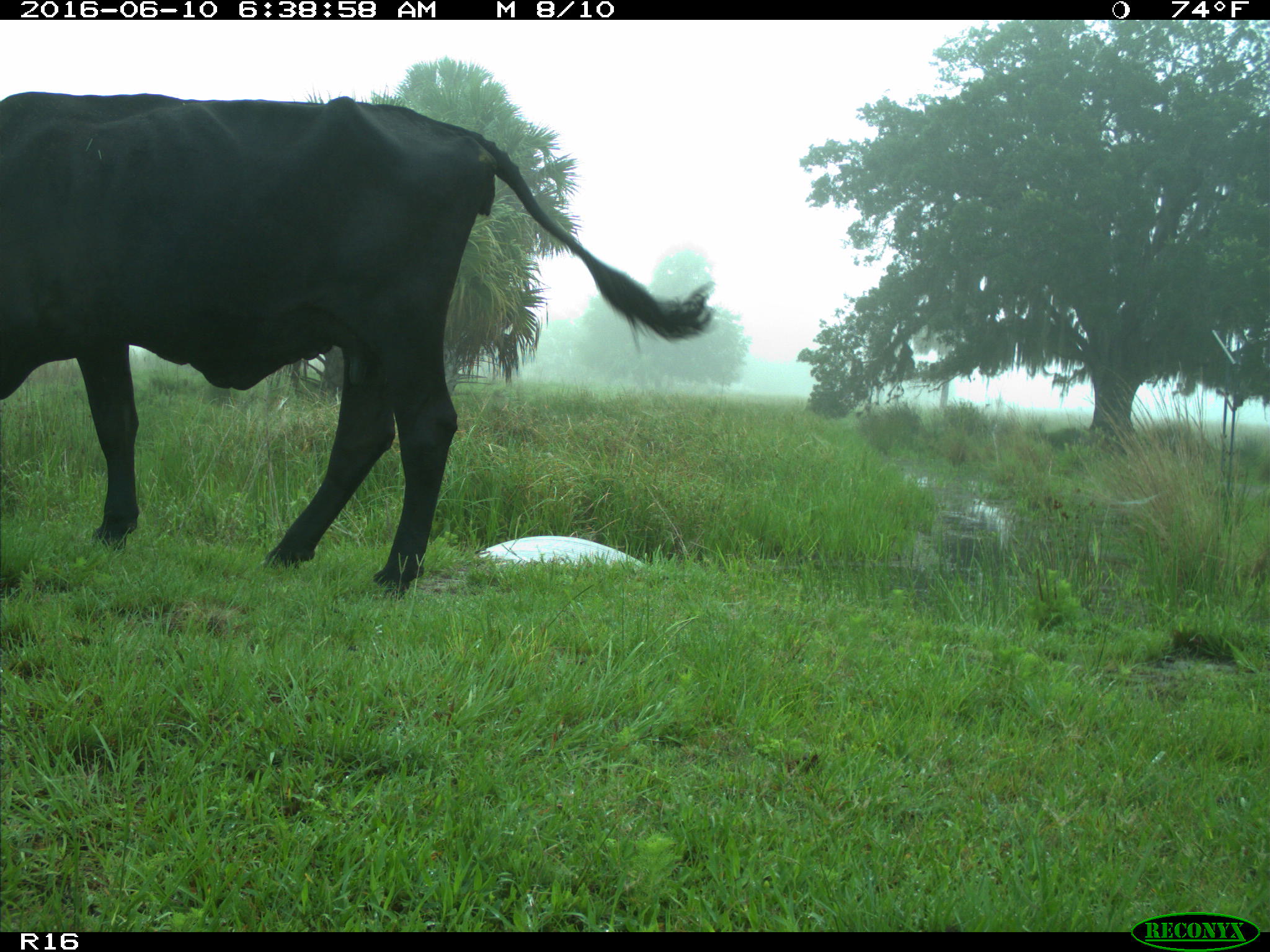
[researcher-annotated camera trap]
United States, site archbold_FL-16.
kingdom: Animalia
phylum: Chordata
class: Mammalia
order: Artiodactyla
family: Bovidae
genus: Bos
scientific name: Bos taurus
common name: domestic cow